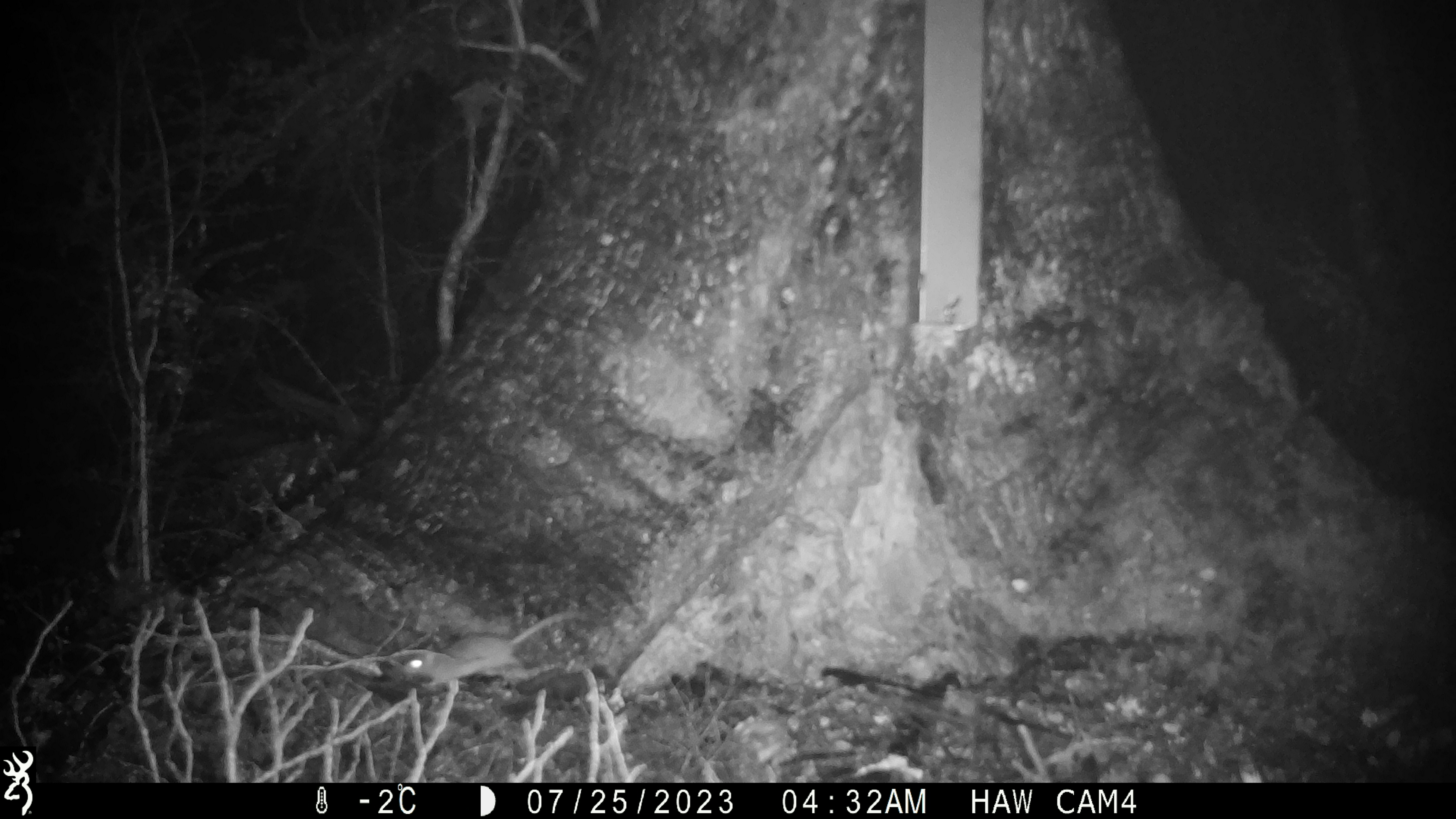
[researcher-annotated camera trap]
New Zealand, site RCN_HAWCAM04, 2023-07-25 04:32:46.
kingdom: Animalia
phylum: Chordata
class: Mammalia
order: Rodentia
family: Muridae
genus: Mus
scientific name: Mus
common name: mouse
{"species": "mouse (Mus)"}